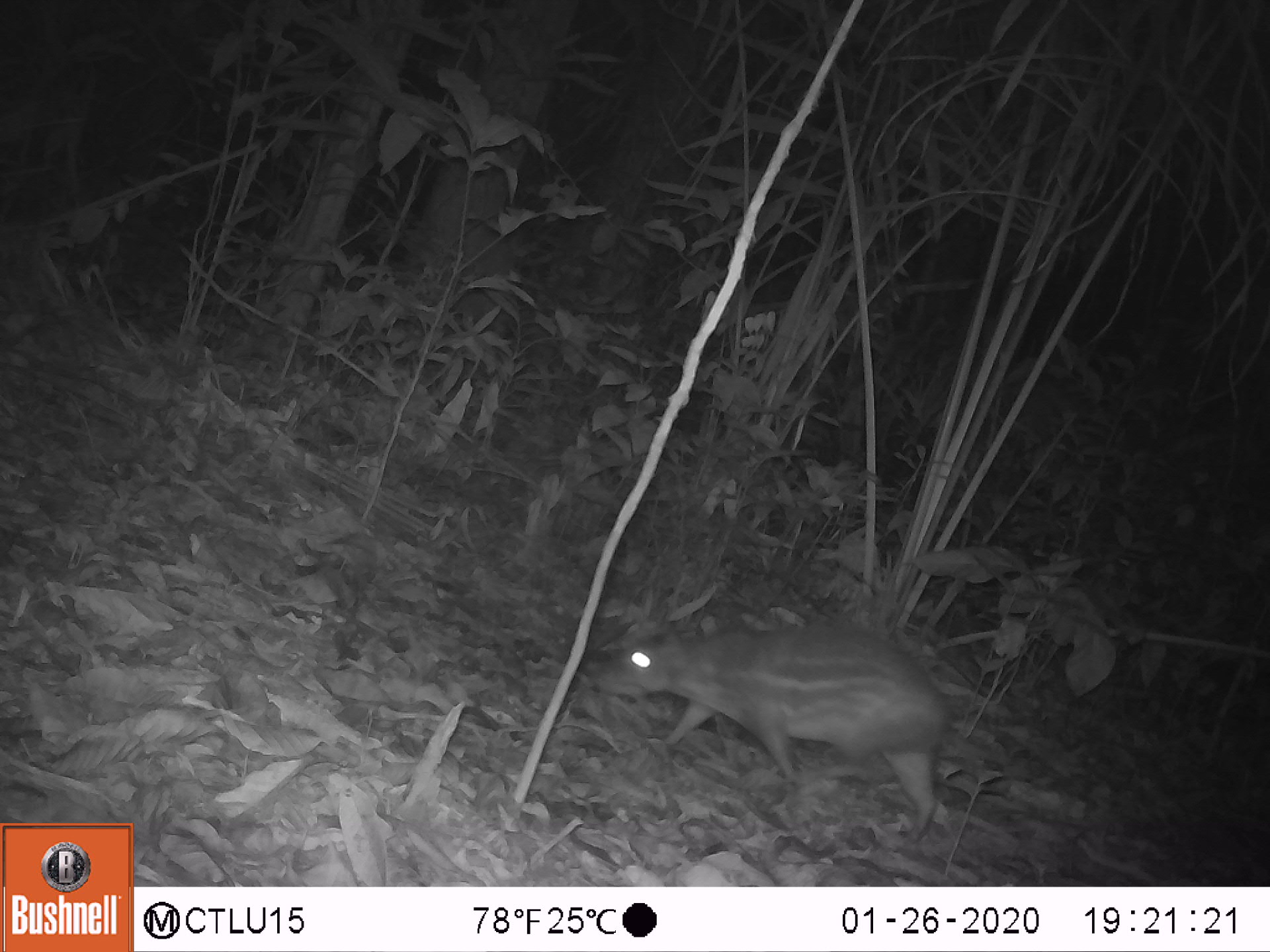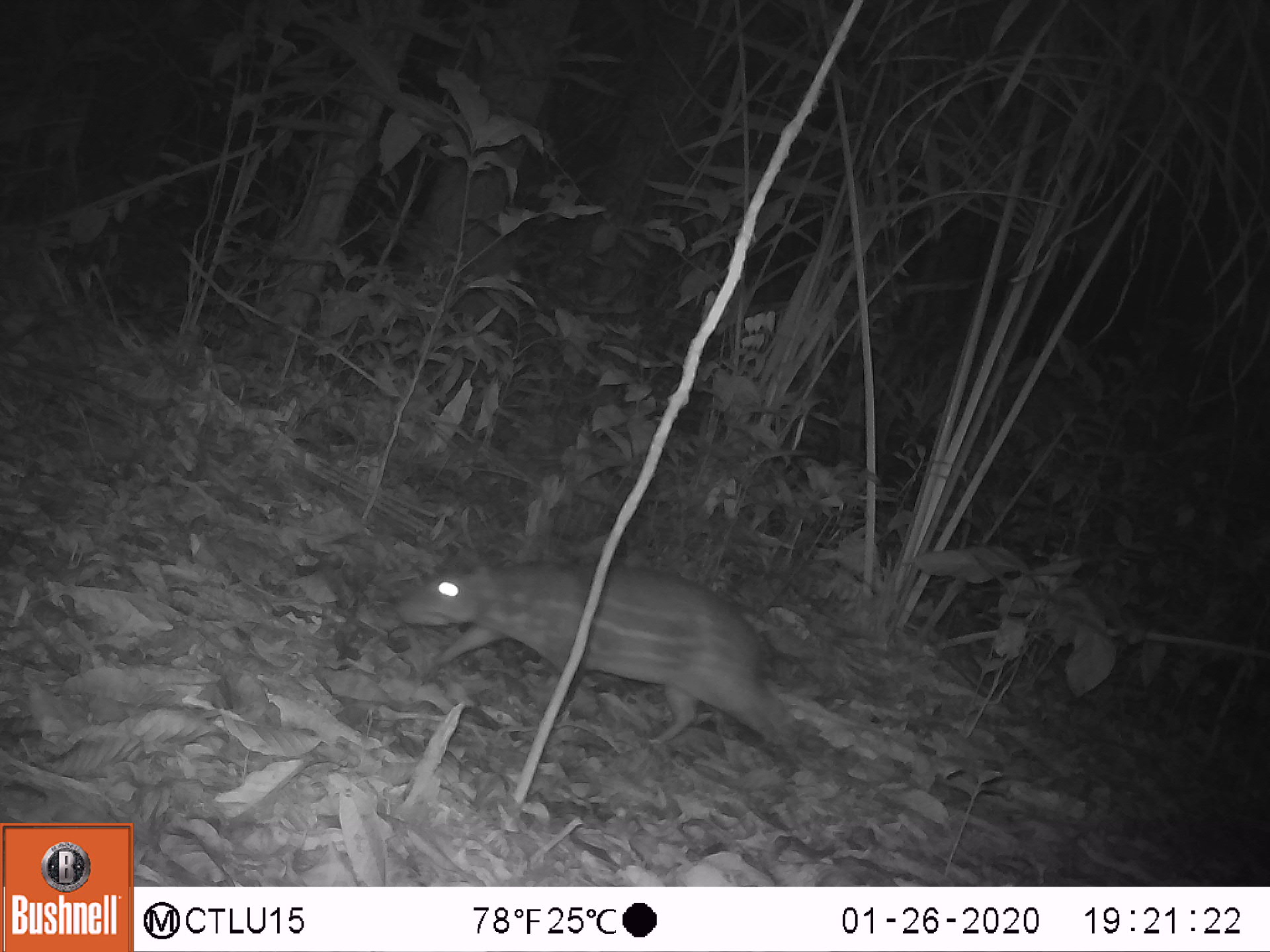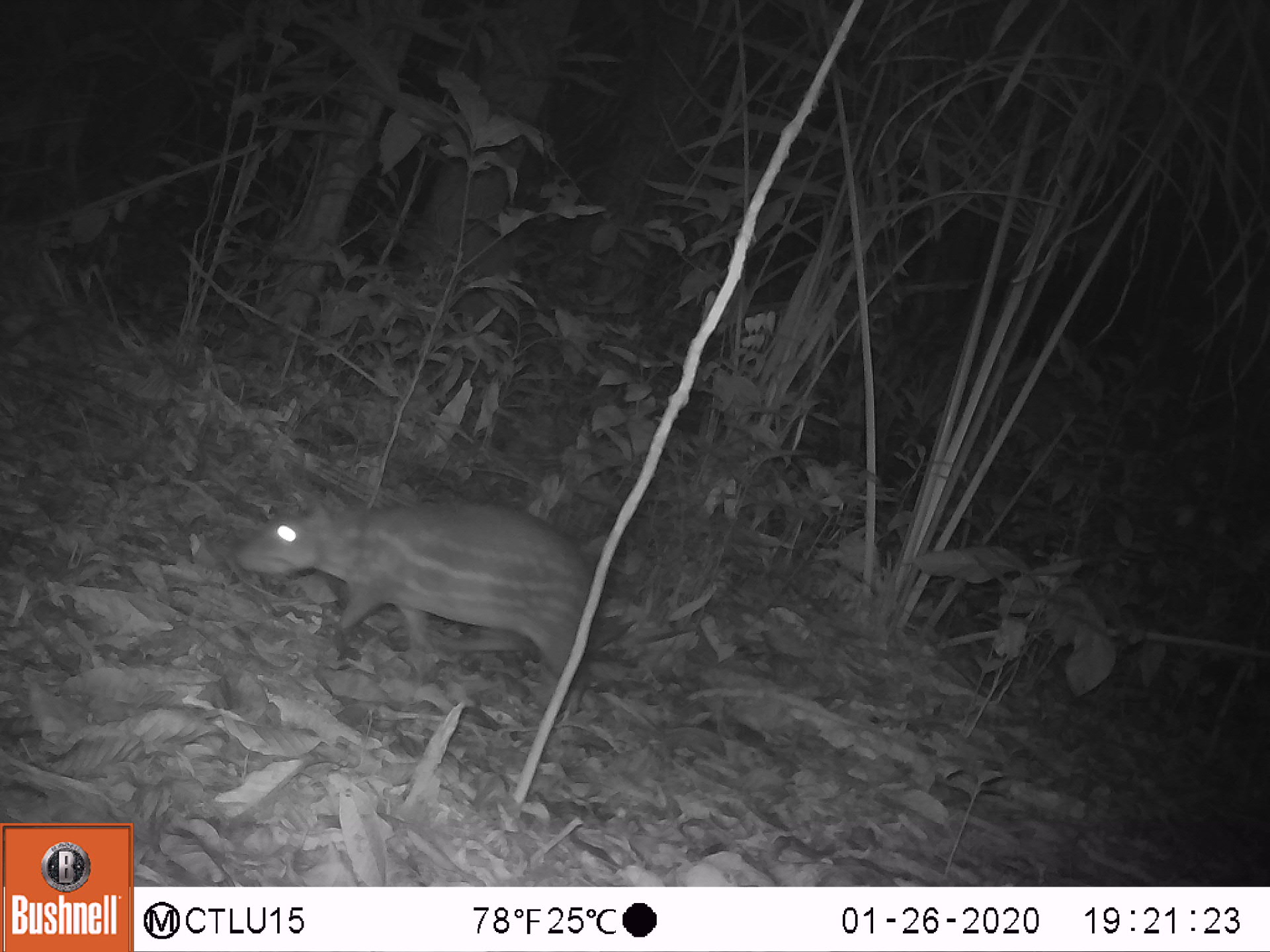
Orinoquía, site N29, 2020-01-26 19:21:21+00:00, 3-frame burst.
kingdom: Animalia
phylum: Chordata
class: Mammalia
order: Rodentia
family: Cuniculidae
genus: Cuniculus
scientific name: Cuniculus paca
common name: spotted paca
Spotted paca (Cuniculus paca).